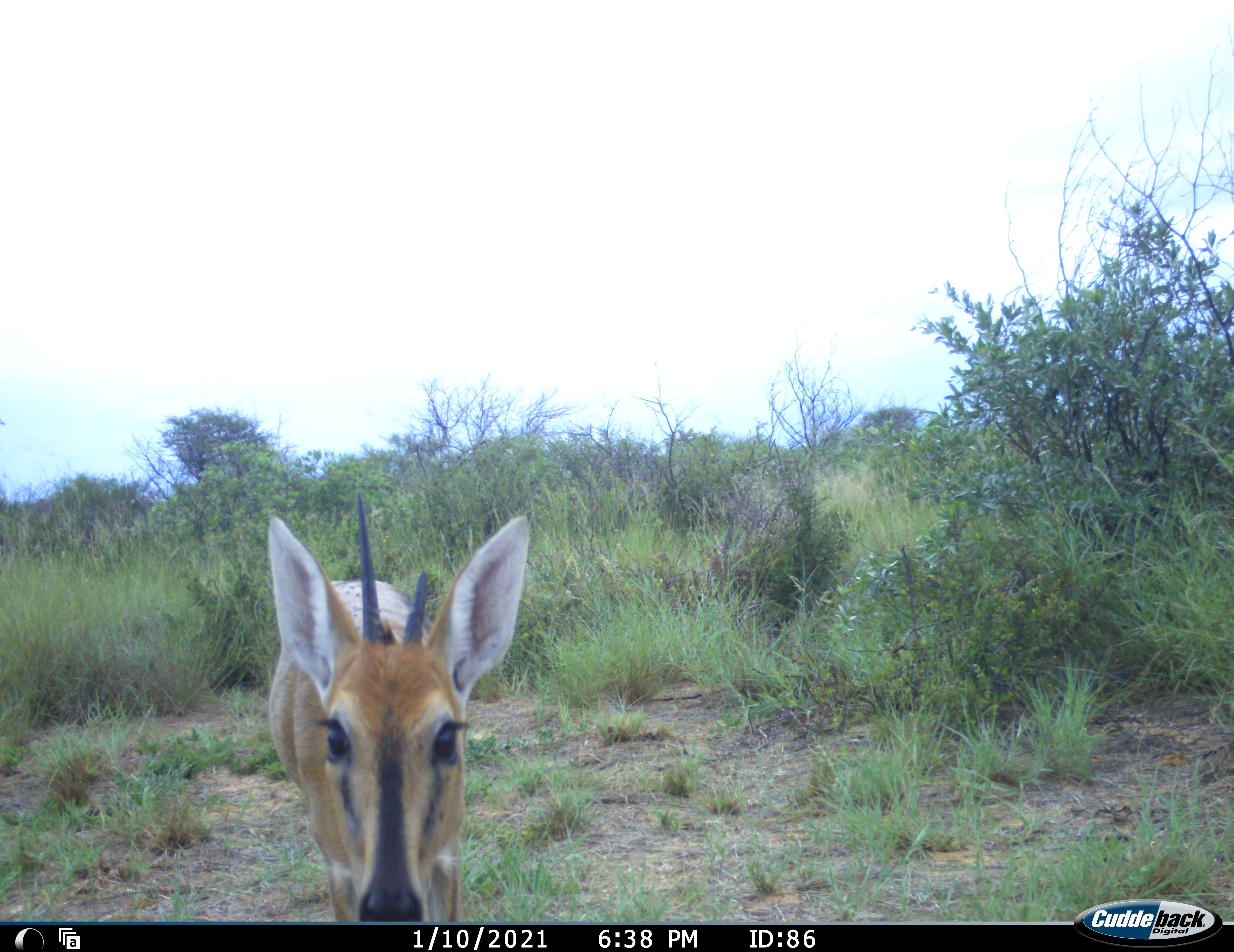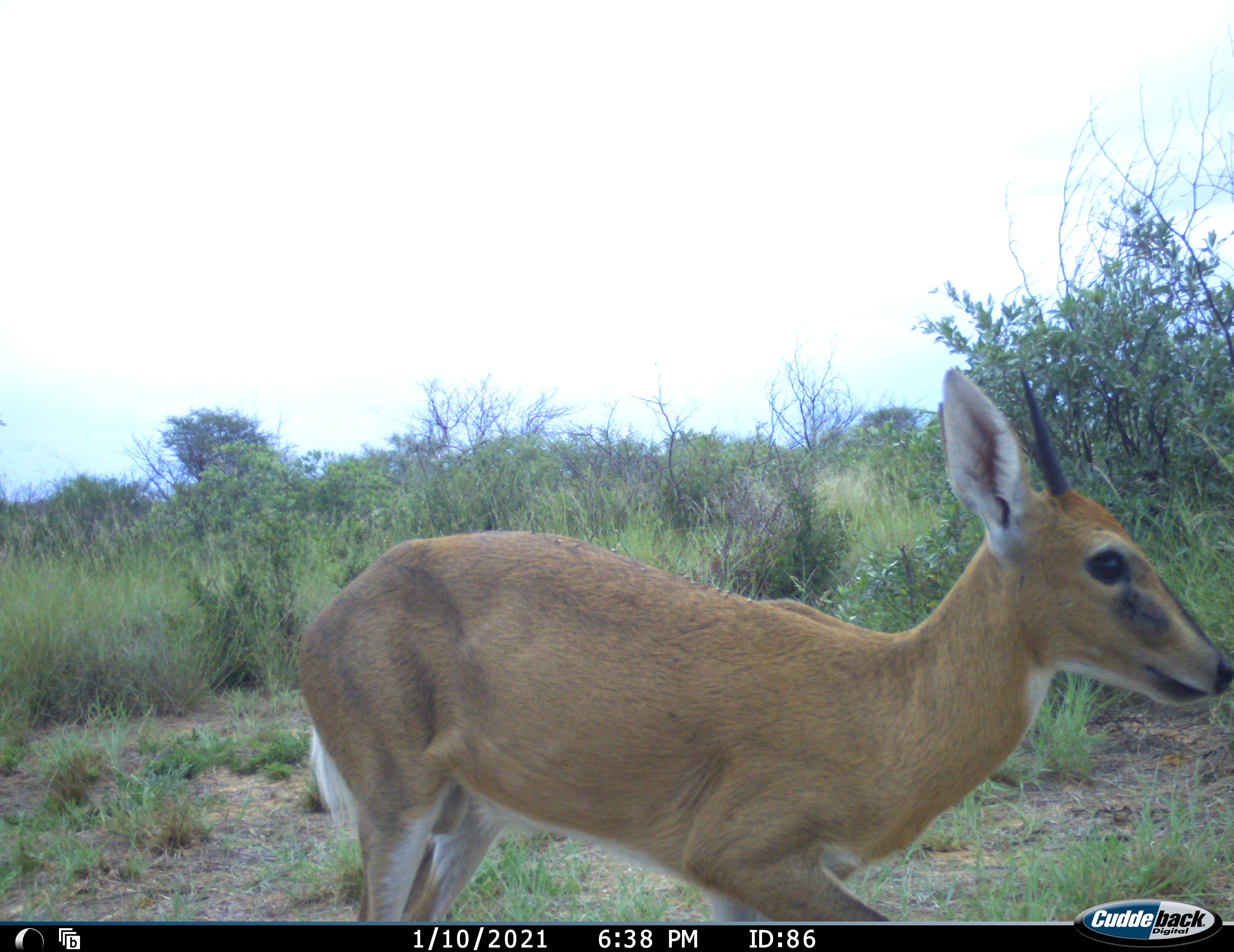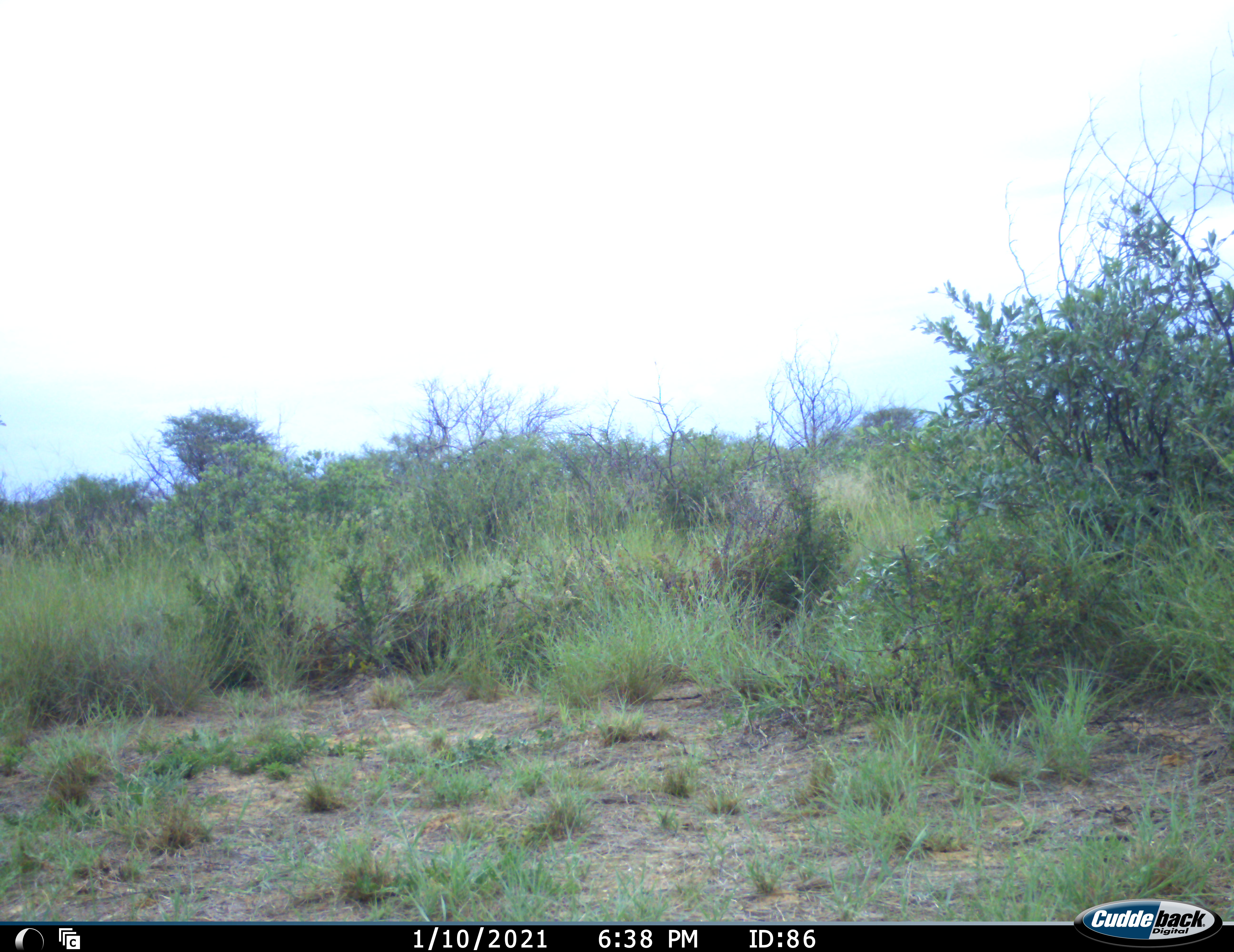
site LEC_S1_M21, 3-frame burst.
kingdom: Animalia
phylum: Chordata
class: Mammalia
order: Artiodactyla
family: Bovidae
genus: Sylvicapra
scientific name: Sylvicapra grimmia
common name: common duiker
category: duikercommongrey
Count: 1.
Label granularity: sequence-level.